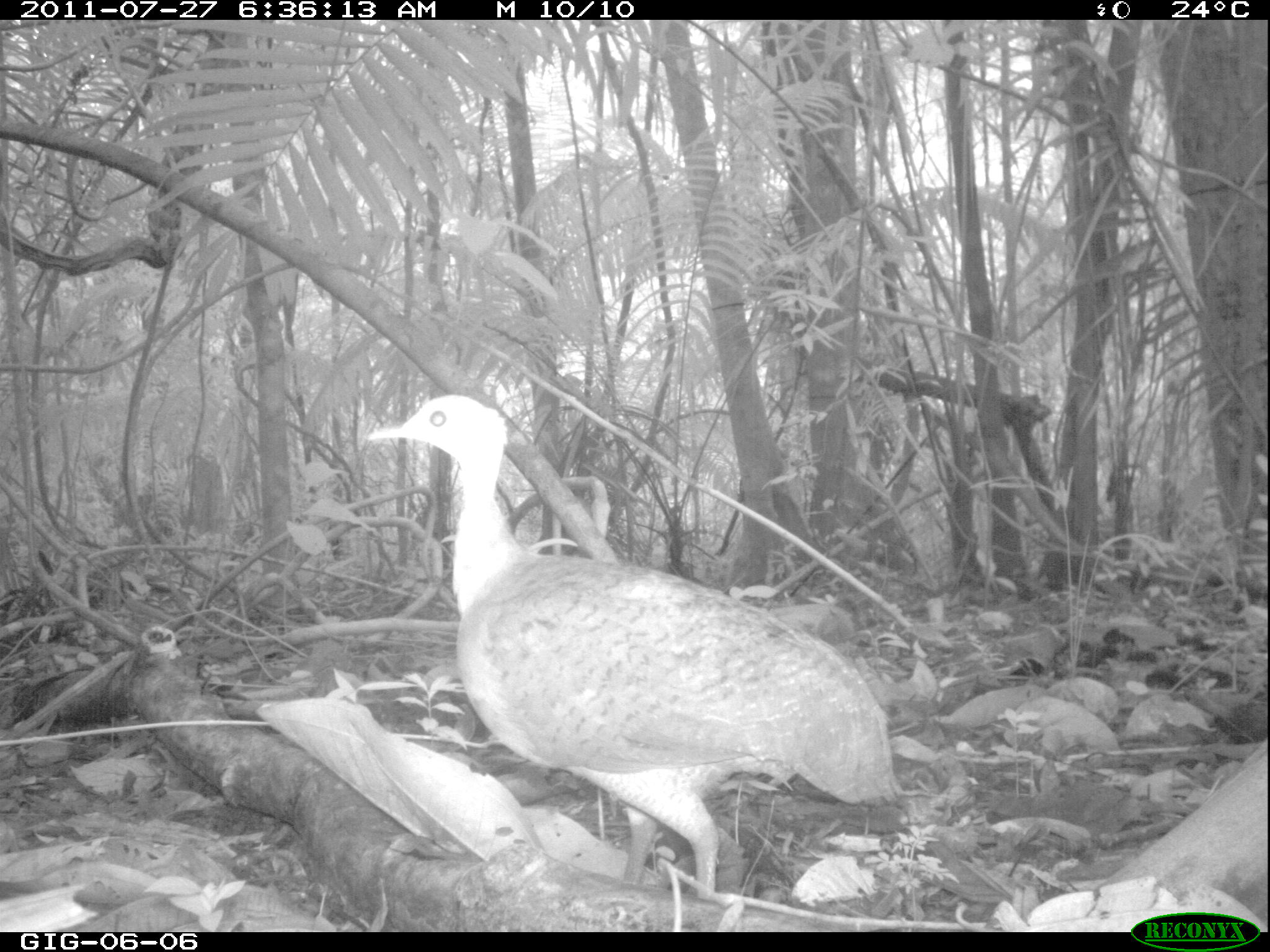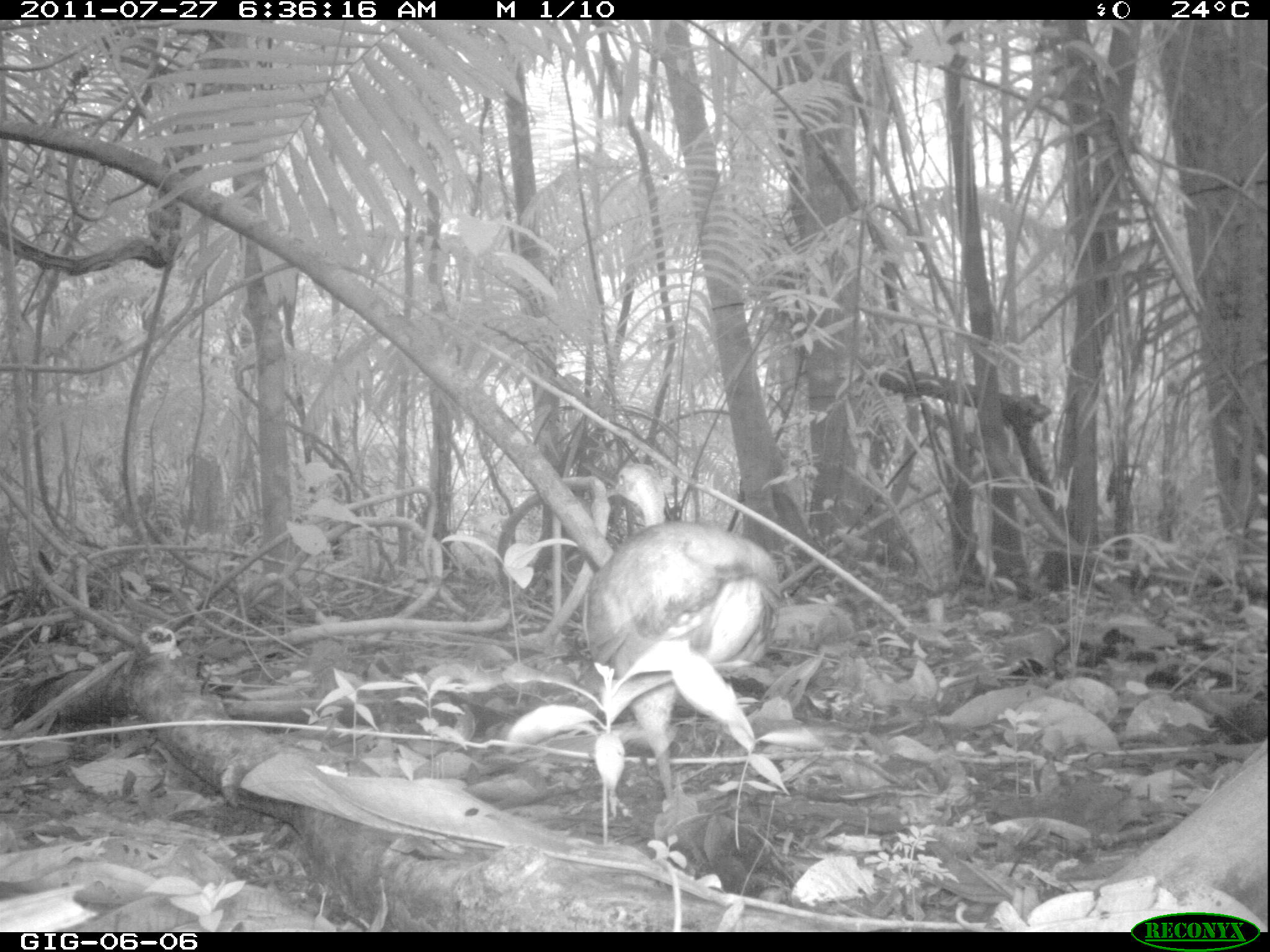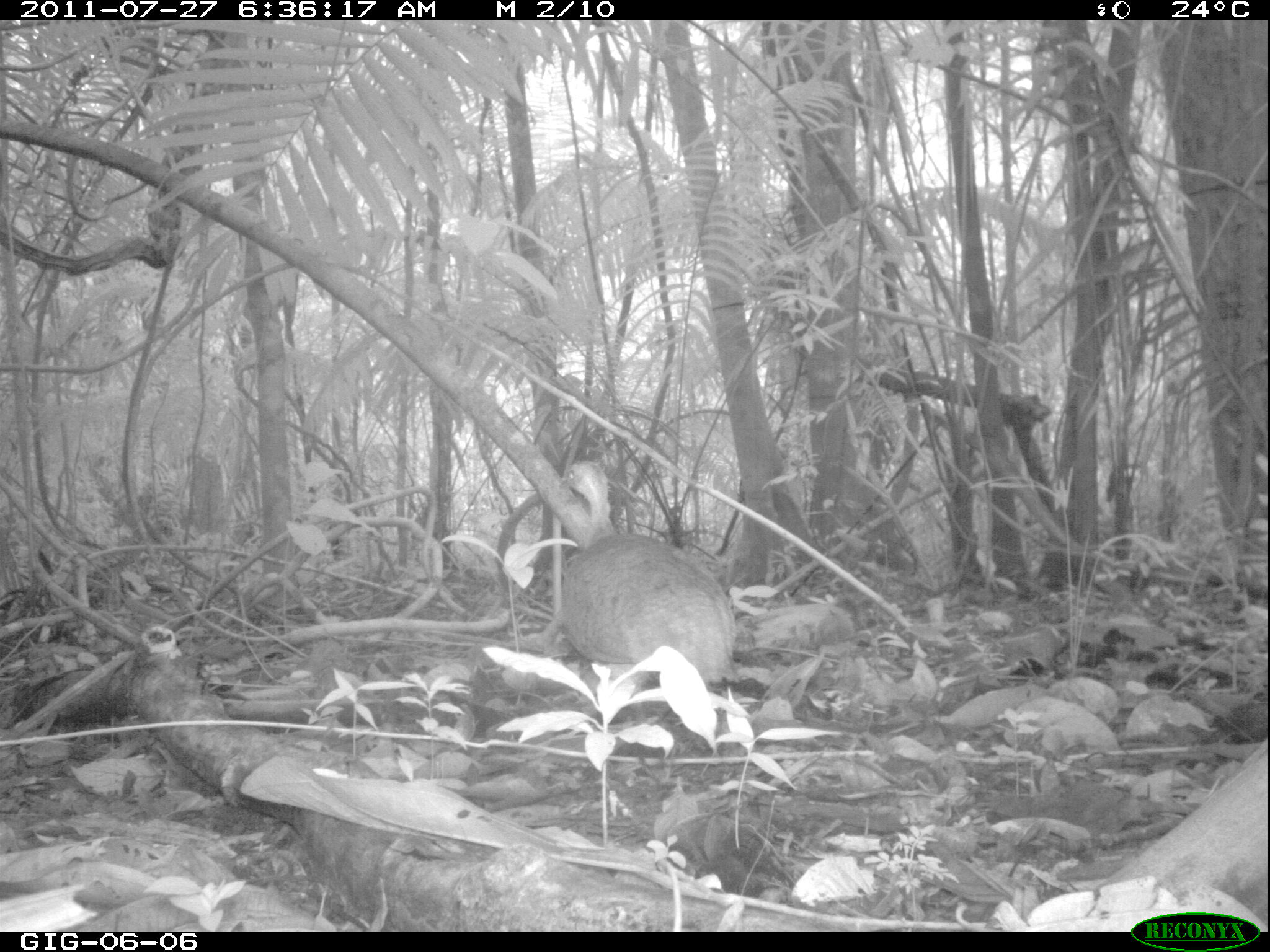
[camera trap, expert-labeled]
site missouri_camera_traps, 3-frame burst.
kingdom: Animalia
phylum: Chordata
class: Aves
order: Tinamiformes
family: Tinamidae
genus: Tinamus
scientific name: Tinamus major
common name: great tinamou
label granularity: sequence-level